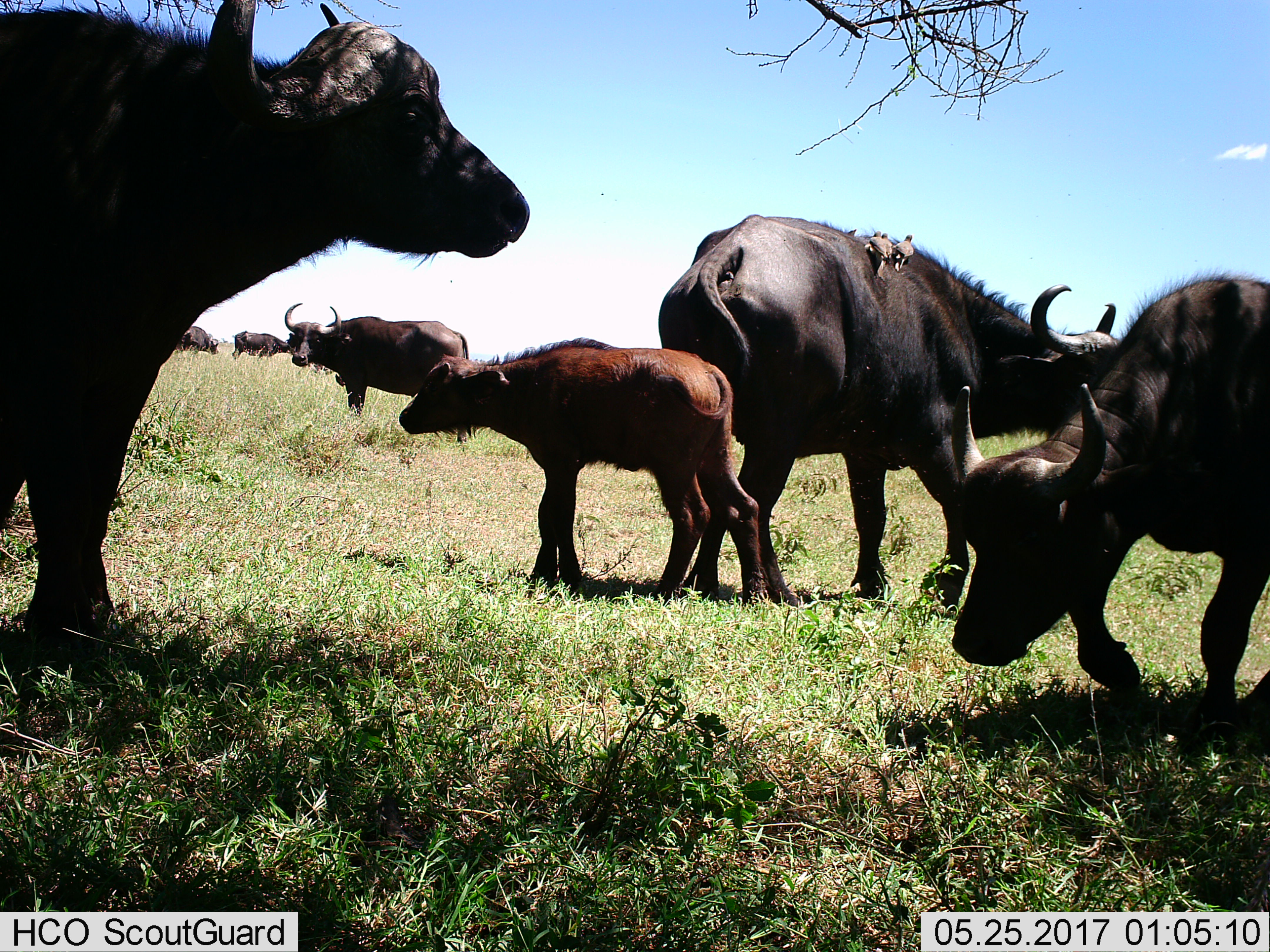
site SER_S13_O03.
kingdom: Animalia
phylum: Chordata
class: Mammalia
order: Artiodactyla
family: Bovidae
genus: Syncerus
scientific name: Syncerus caffer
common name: african buffalo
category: buffalo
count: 7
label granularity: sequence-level